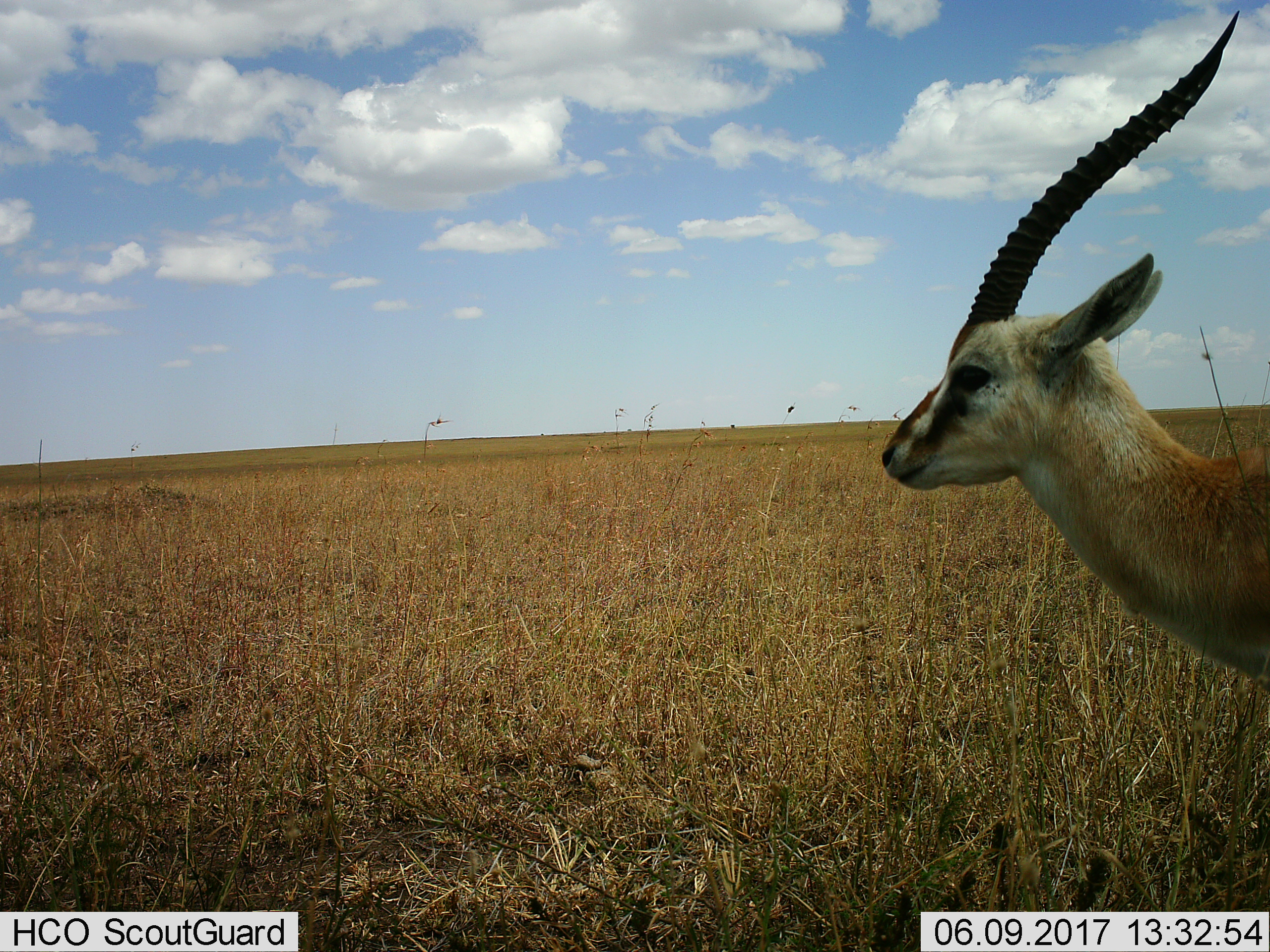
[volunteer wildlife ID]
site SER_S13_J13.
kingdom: Animalia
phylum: Chordata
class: Mammalia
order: Artiodactyla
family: Bovidae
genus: Eudorcas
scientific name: Eudorcas thomsonii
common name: thomson's gazelle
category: gazellethomsons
Gazellethomsons (thomson's gazelle) (Eudorcas thomsonii), count 1. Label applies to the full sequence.